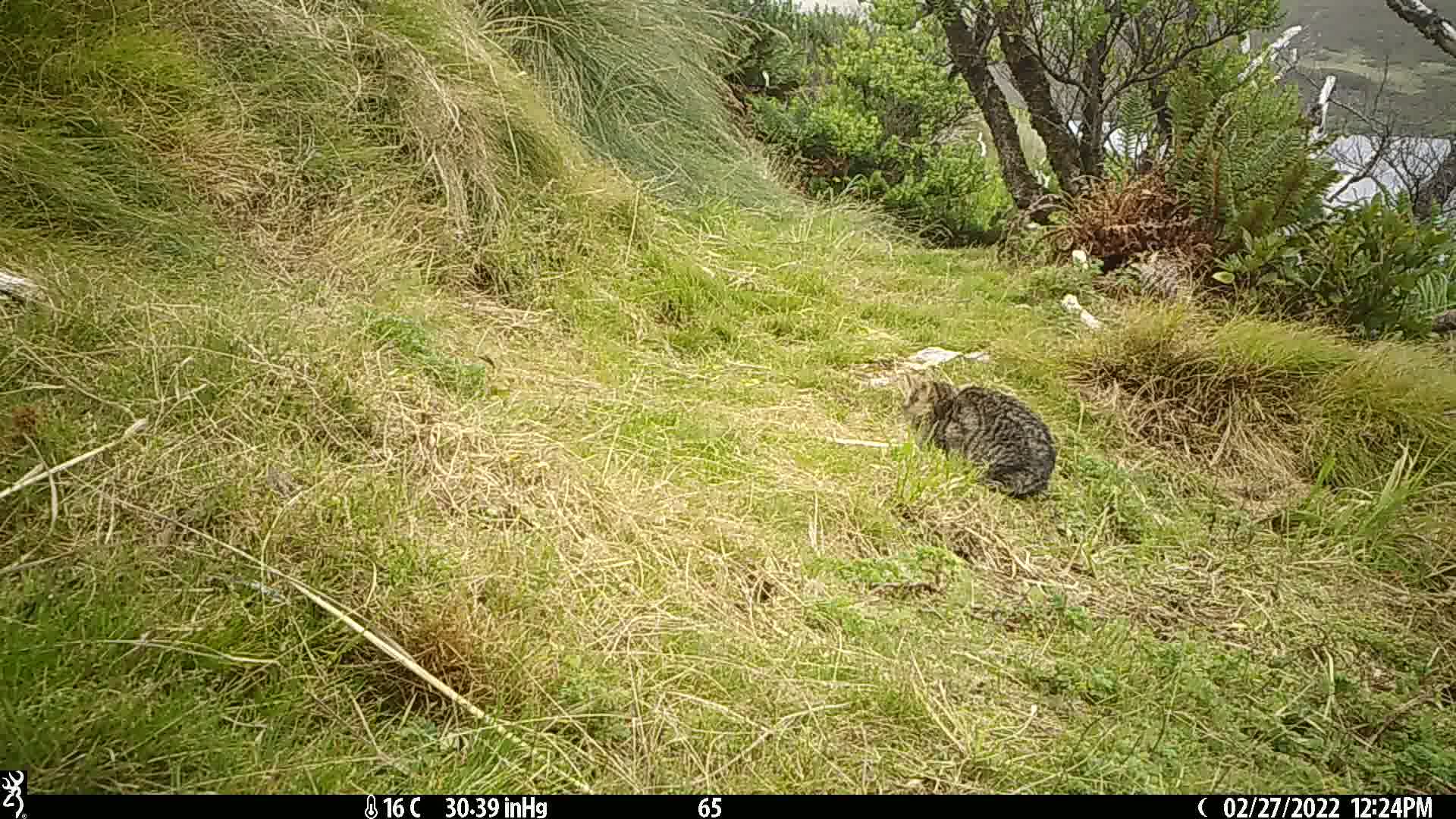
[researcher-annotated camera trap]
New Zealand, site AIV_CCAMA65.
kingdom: Animalia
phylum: Chordata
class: Mammalia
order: Carnivora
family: Felidae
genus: Felis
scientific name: Felis catus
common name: domestic cat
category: cat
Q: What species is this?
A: Cat (domestic cat) (Felis catus).